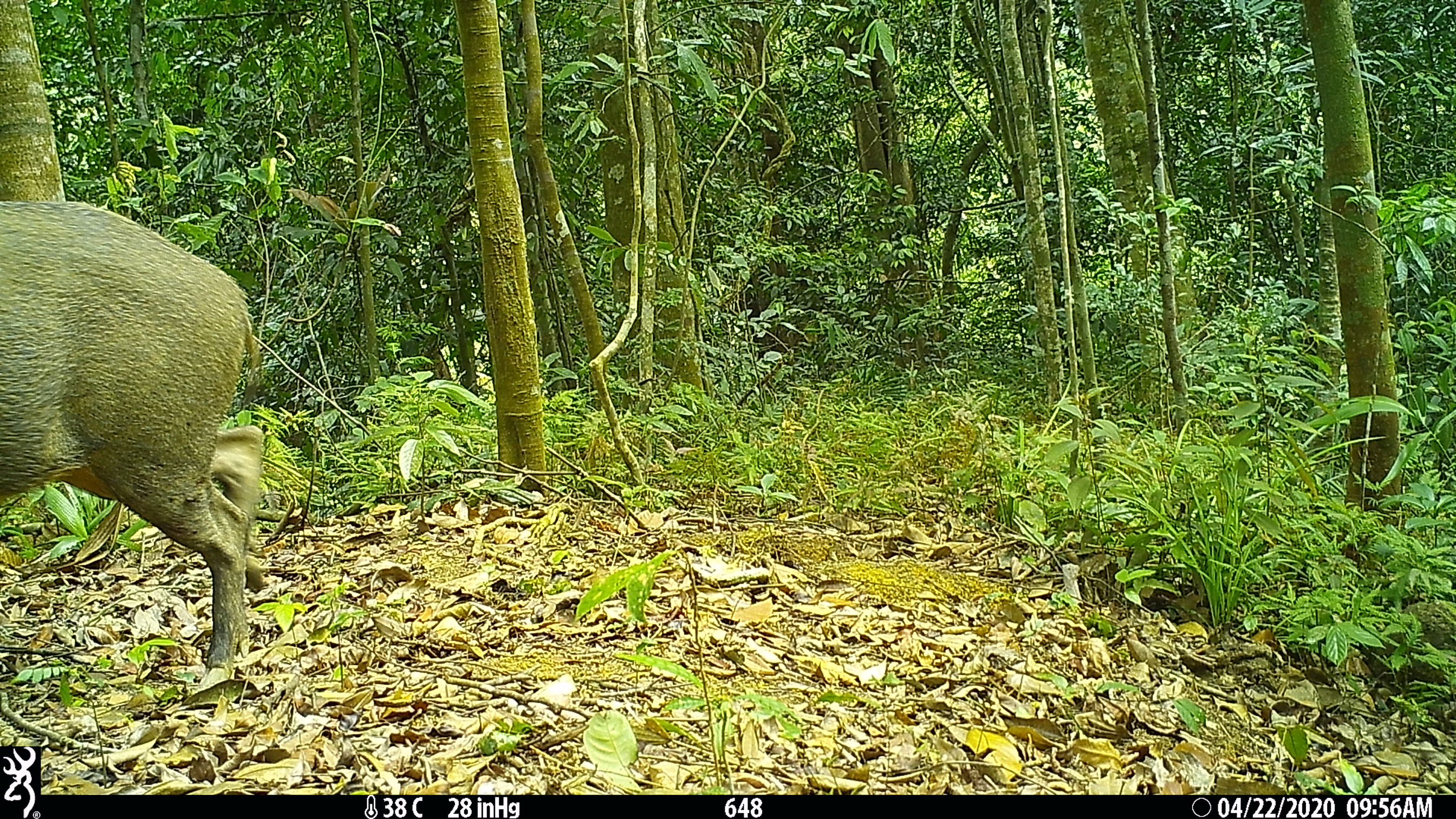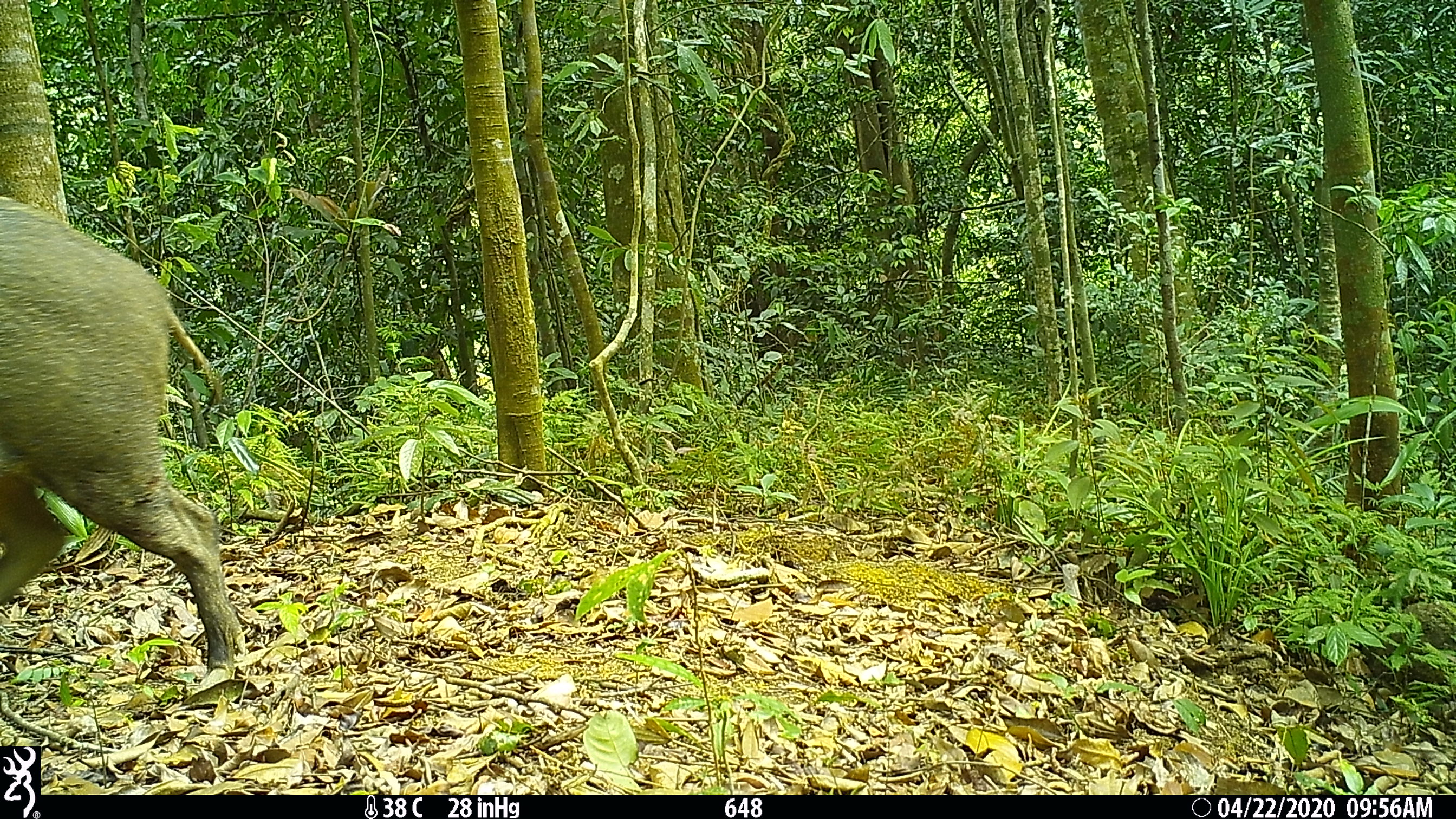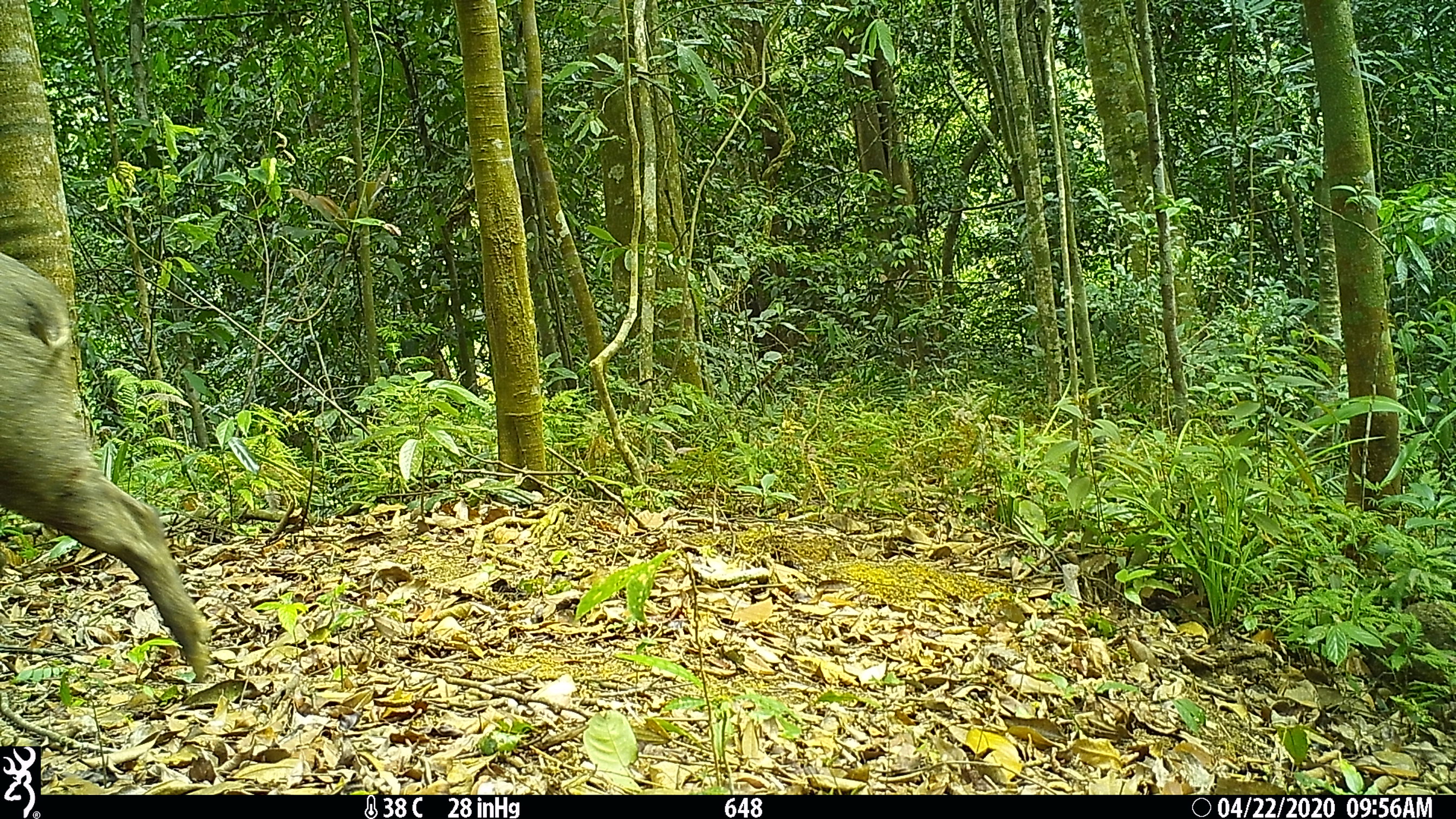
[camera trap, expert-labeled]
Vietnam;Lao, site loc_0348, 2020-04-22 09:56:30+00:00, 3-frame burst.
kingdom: Animalia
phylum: Chordata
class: Mammalia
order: Artiodactyla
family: Suidae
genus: Sus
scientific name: Sus scrofa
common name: eurasian wild pig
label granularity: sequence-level